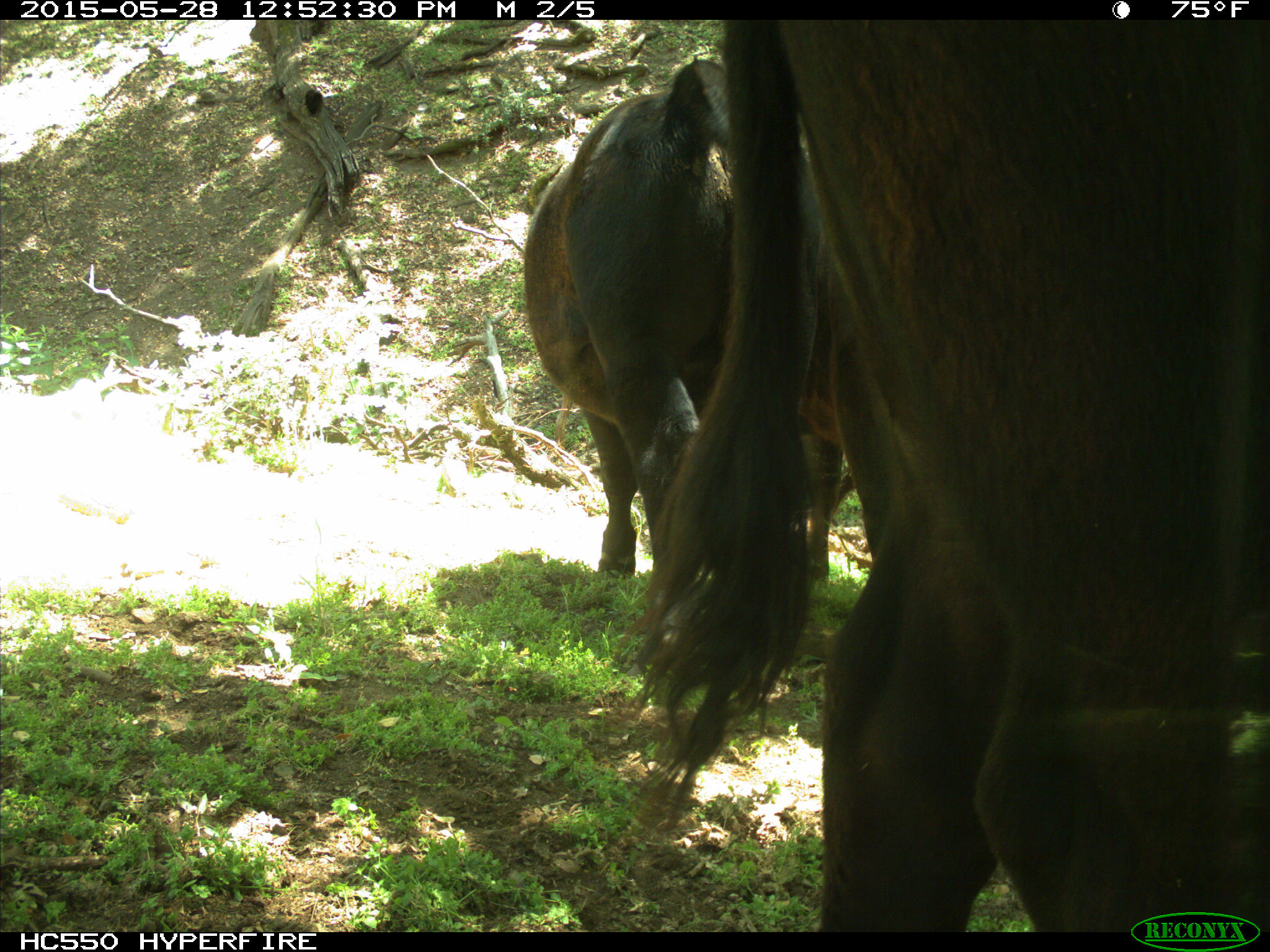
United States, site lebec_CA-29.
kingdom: Animalia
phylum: Chordata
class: Mammalia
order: Artiodactyla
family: Bovidae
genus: Bos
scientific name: Bos taurus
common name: domestic cow